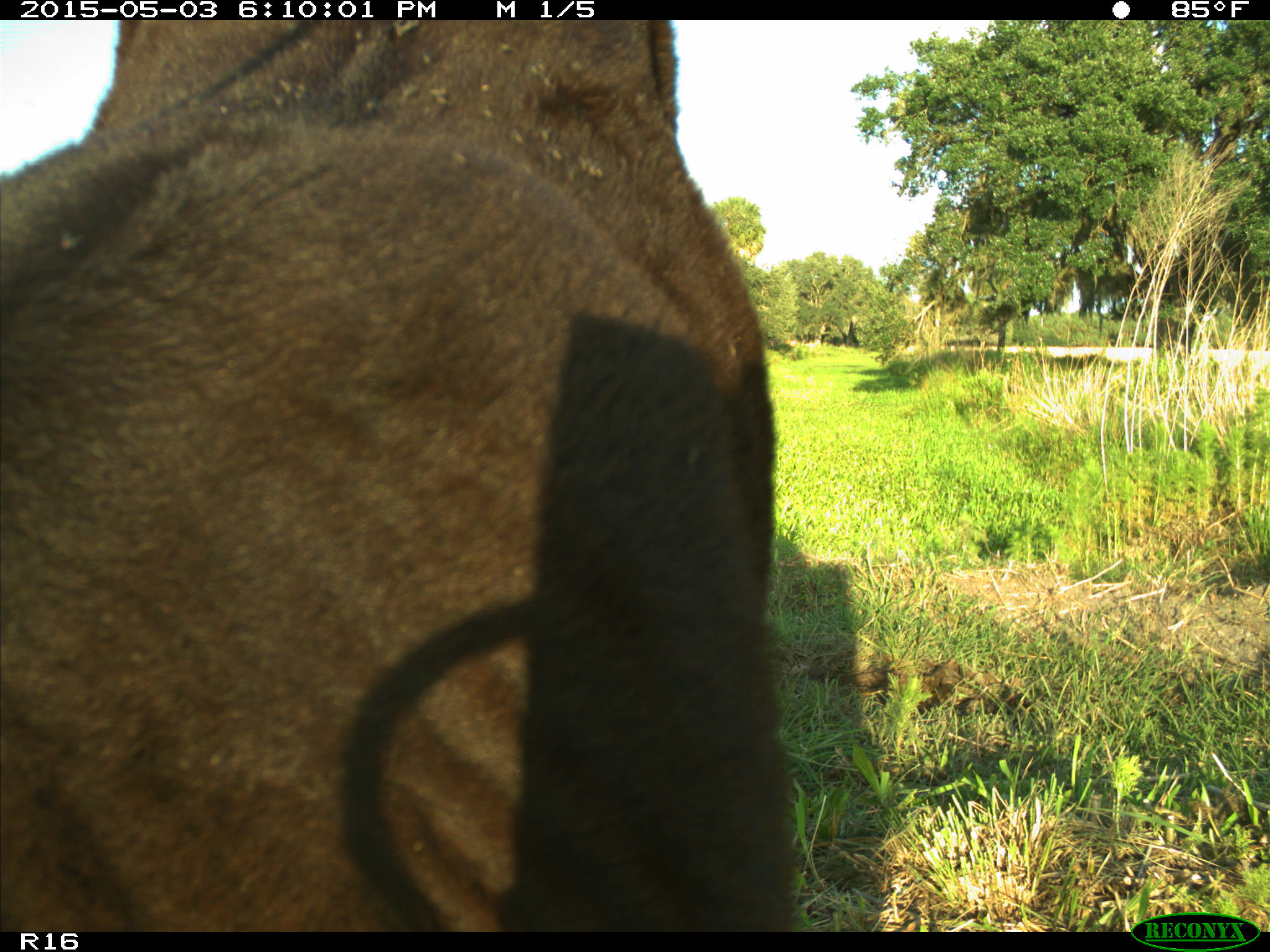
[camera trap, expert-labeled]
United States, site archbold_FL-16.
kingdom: Animalia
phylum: Chordata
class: Mammalia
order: Artiodactyla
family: Bovidae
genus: Bos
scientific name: Bos taurus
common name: domestic cow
Bos taurus (domestic cow).